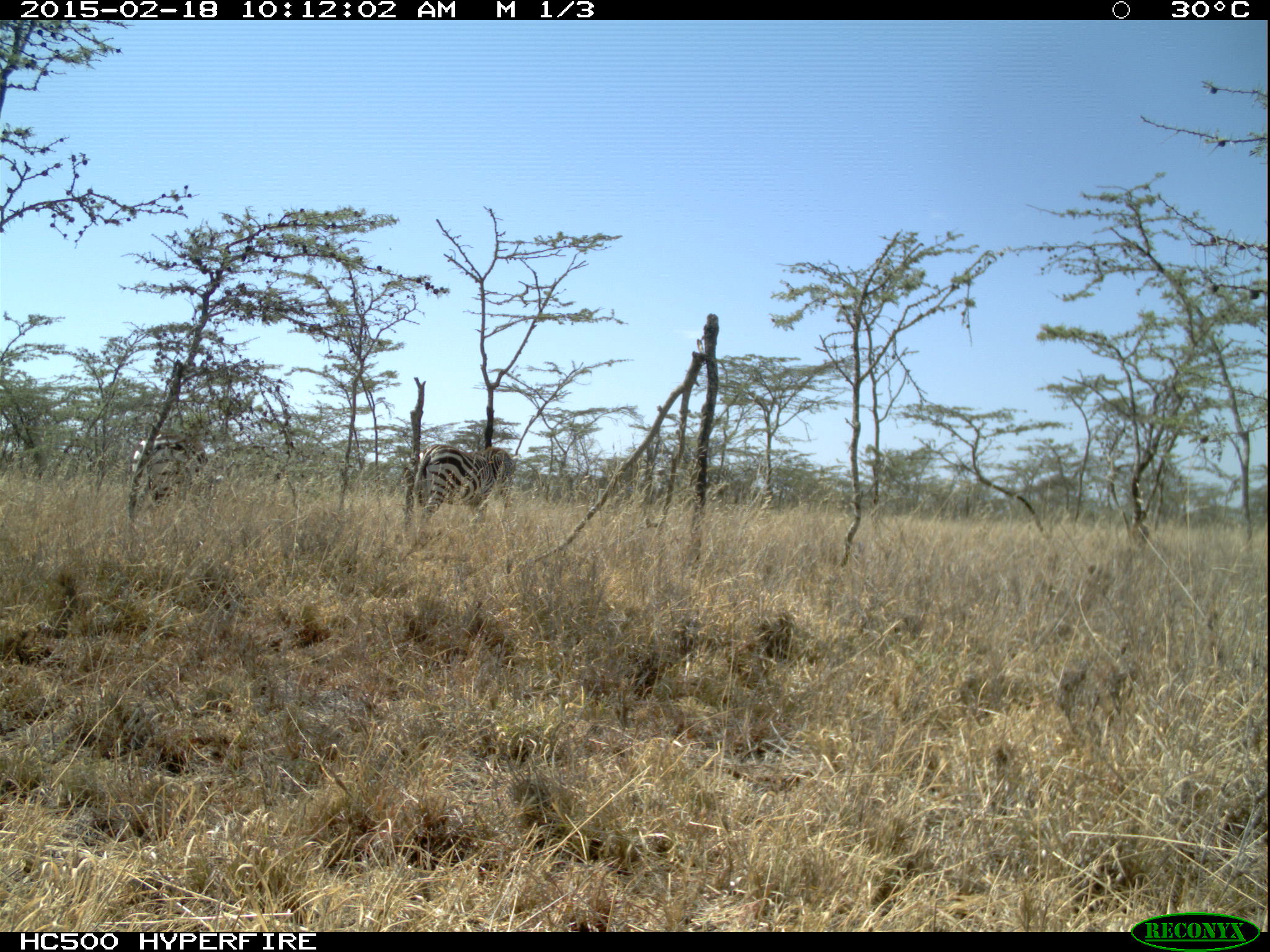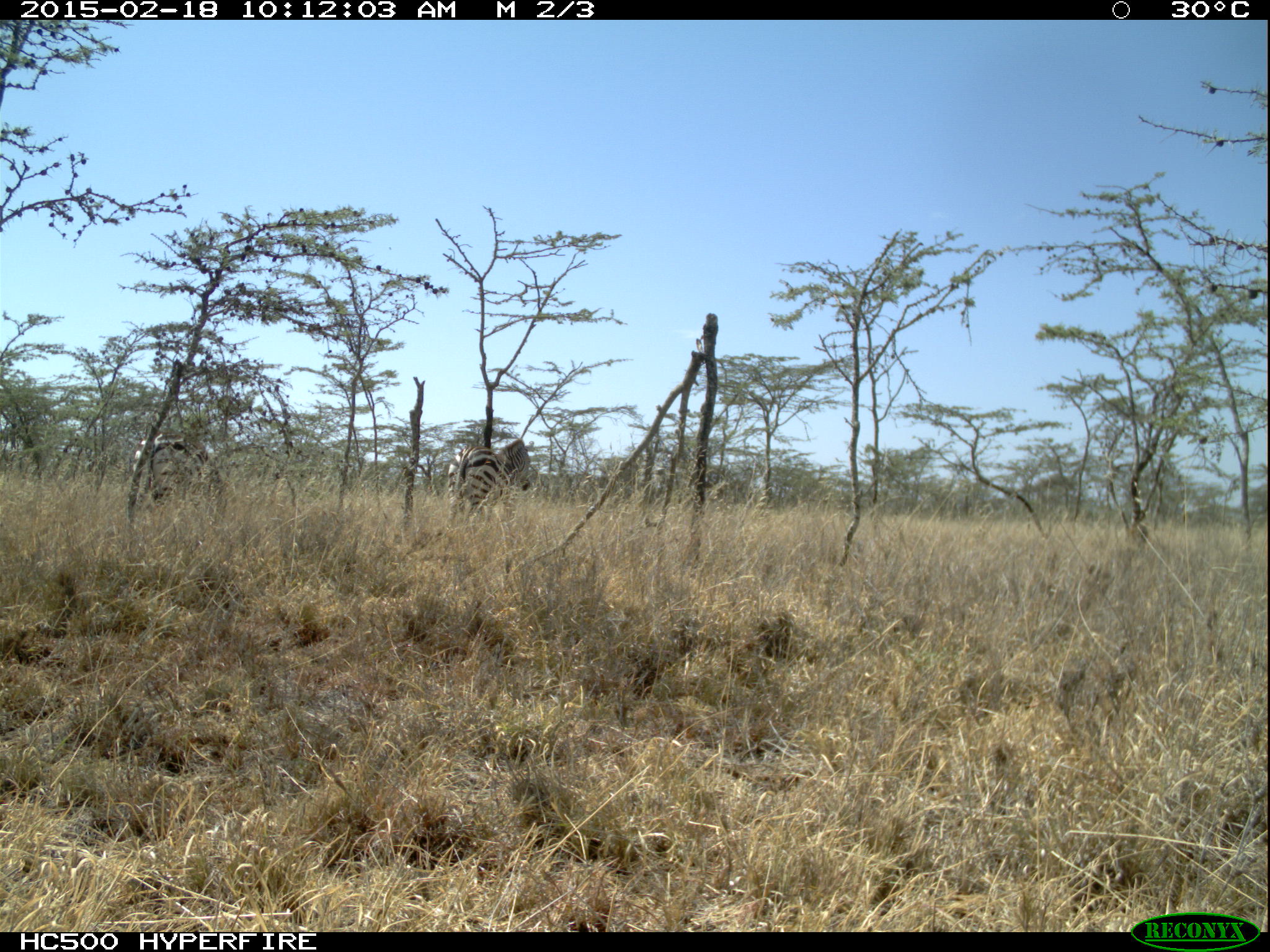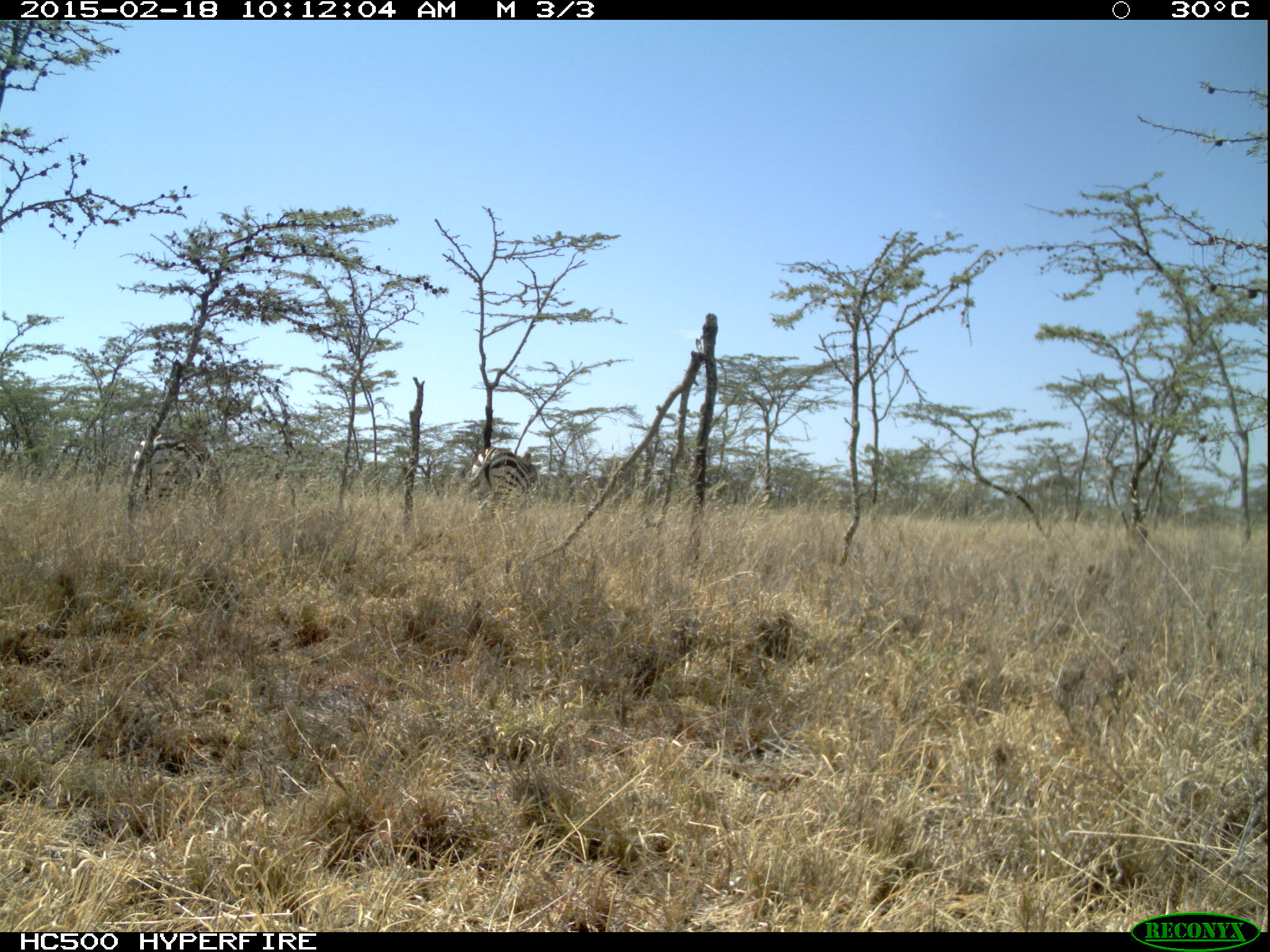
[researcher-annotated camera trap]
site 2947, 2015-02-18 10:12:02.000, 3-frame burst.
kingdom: Animalia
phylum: Chordata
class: Mammalia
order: Perissodactyla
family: Equidae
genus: Equus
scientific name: Equus quagga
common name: plains zebra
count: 2